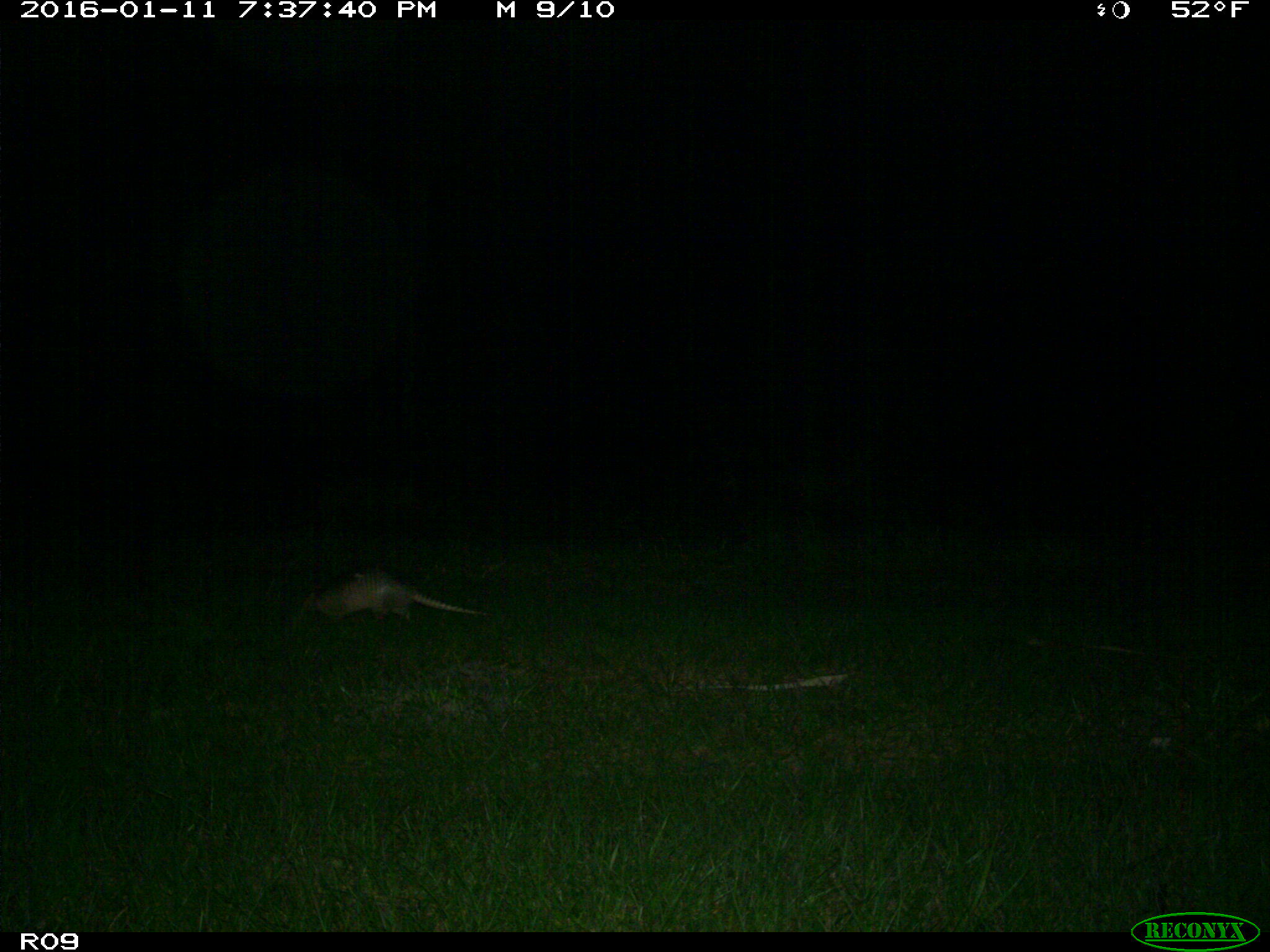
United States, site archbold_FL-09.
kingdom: Animalia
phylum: Chordata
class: Mammalia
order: Cingulata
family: Dasypodidae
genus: Dasypus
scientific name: Dasypus novemcinctus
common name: nine-banded armadillo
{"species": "Dasypus novemcinctus (nine-banded armadillo)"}